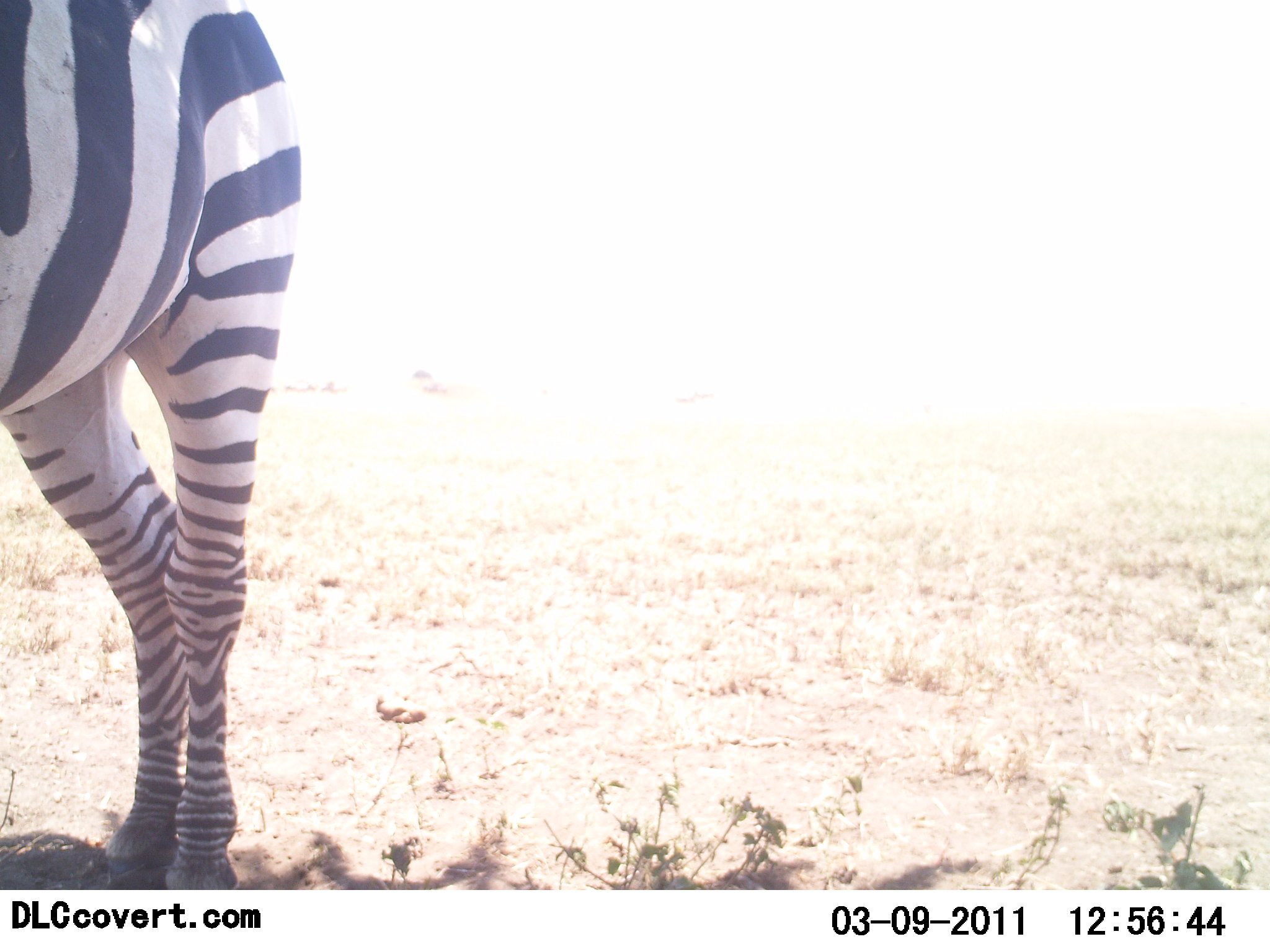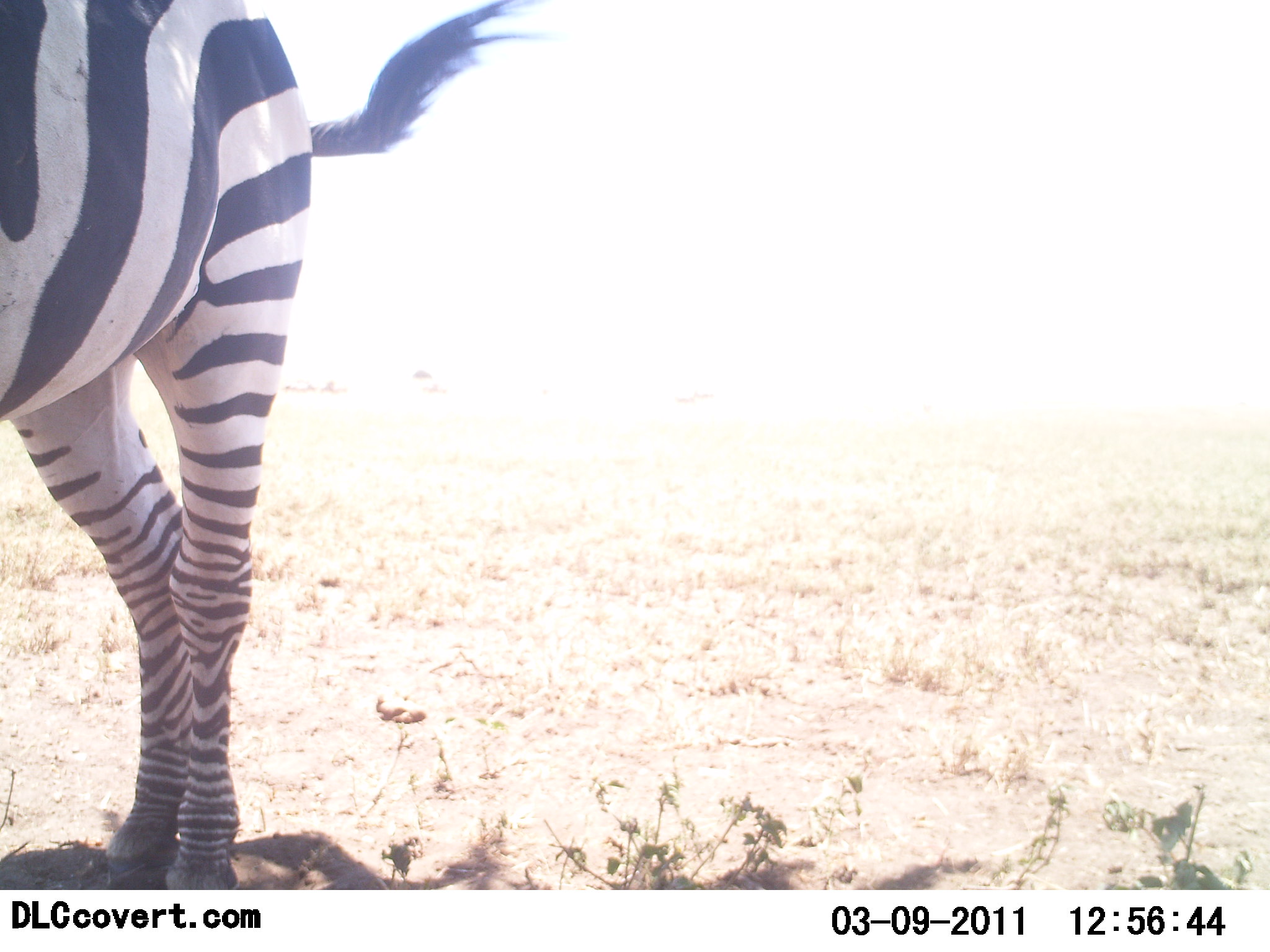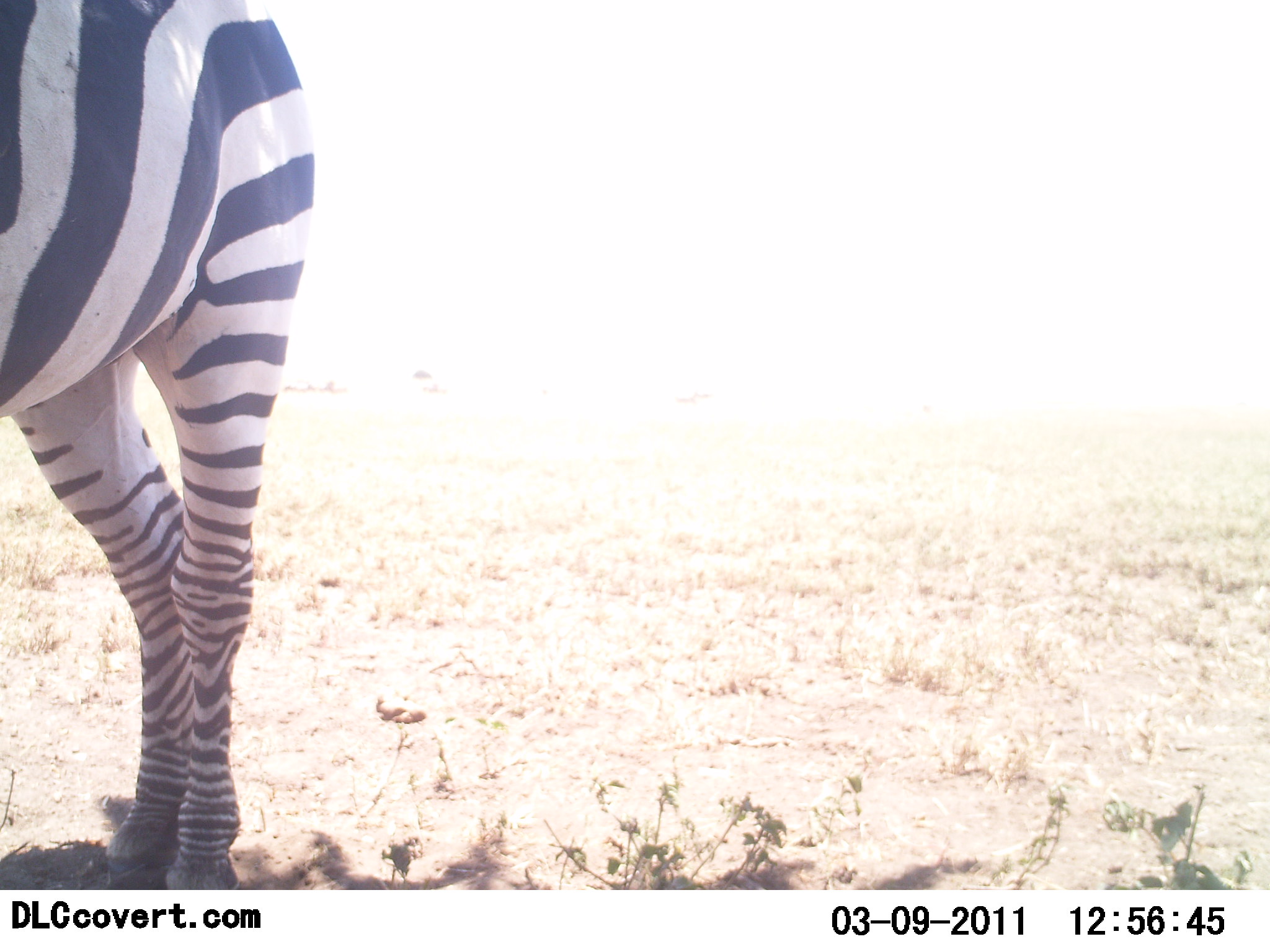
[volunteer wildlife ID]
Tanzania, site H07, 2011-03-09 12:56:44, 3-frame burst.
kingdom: Animalia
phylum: Chordata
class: Mammalia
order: Perissodactyla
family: Equidae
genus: Equus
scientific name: Equus quagga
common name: plains zebra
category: zebra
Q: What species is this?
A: Zebra (plains zebra) (Equus quagga).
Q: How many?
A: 1.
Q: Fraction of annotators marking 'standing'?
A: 100%.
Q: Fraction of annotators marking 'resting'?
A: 0%.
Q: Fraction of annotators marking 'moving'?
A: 0%.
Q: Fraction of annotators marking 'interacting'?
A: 0%.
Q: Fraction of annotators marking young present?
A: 0%.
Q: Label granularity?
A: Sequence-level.